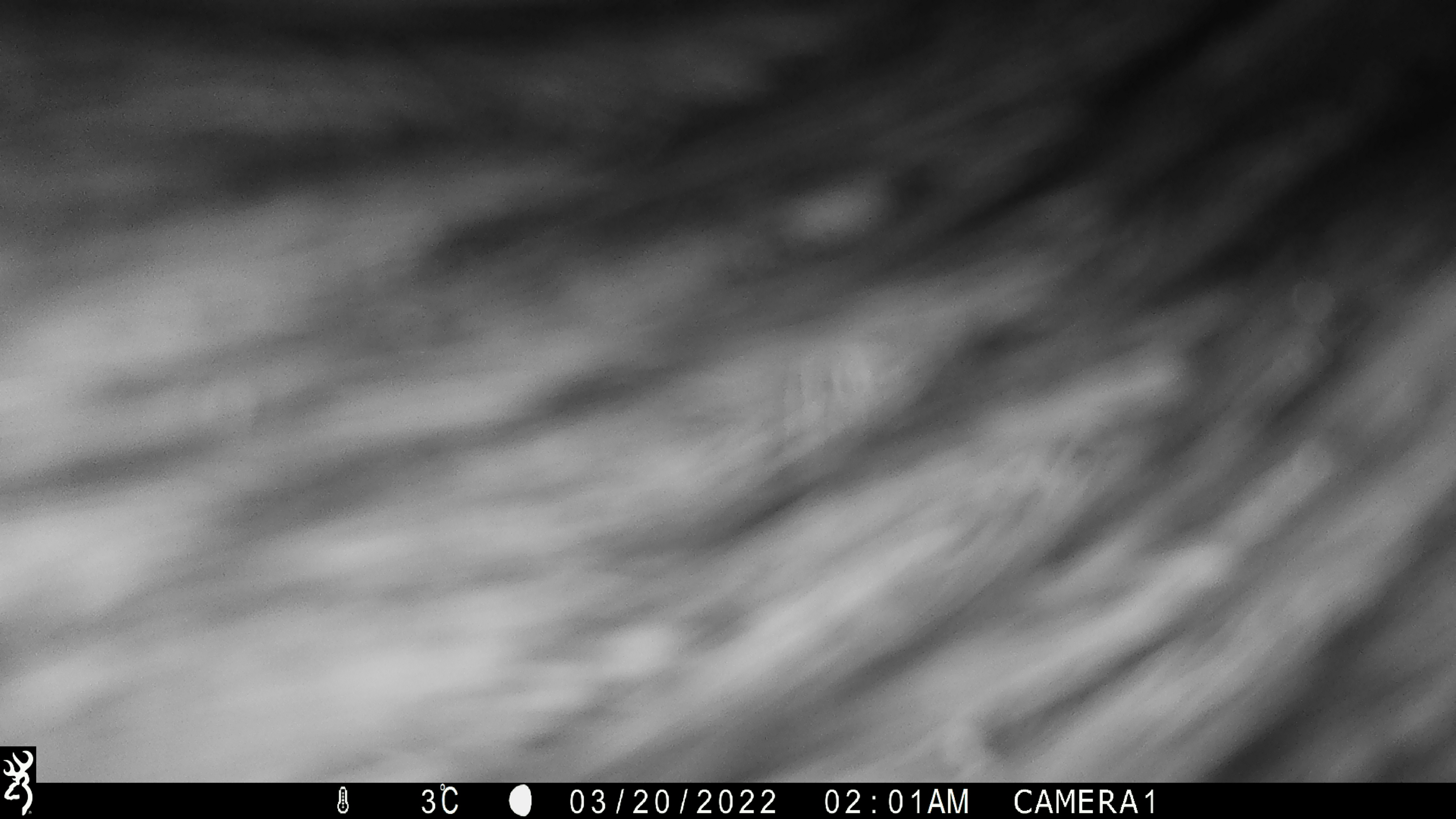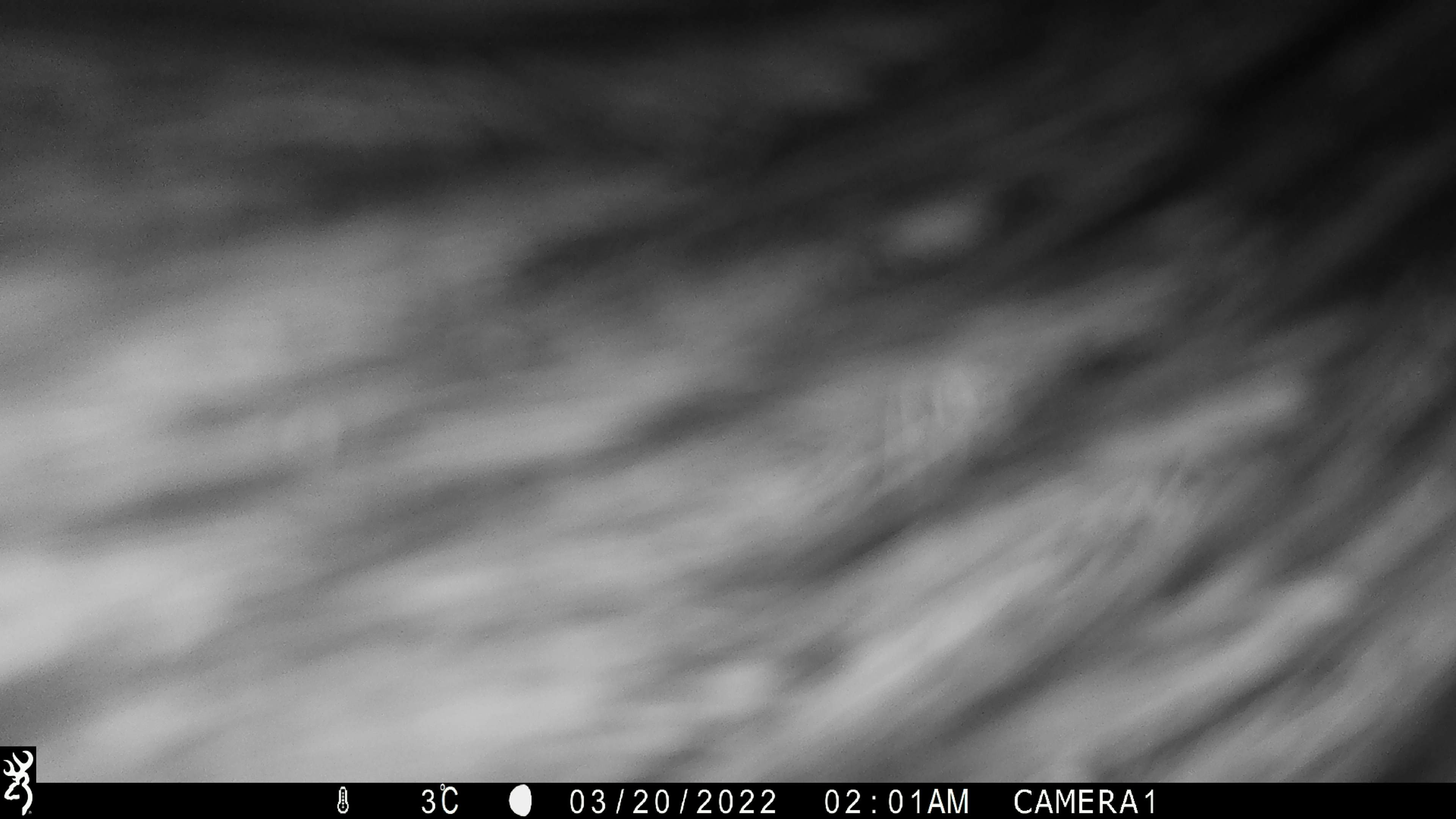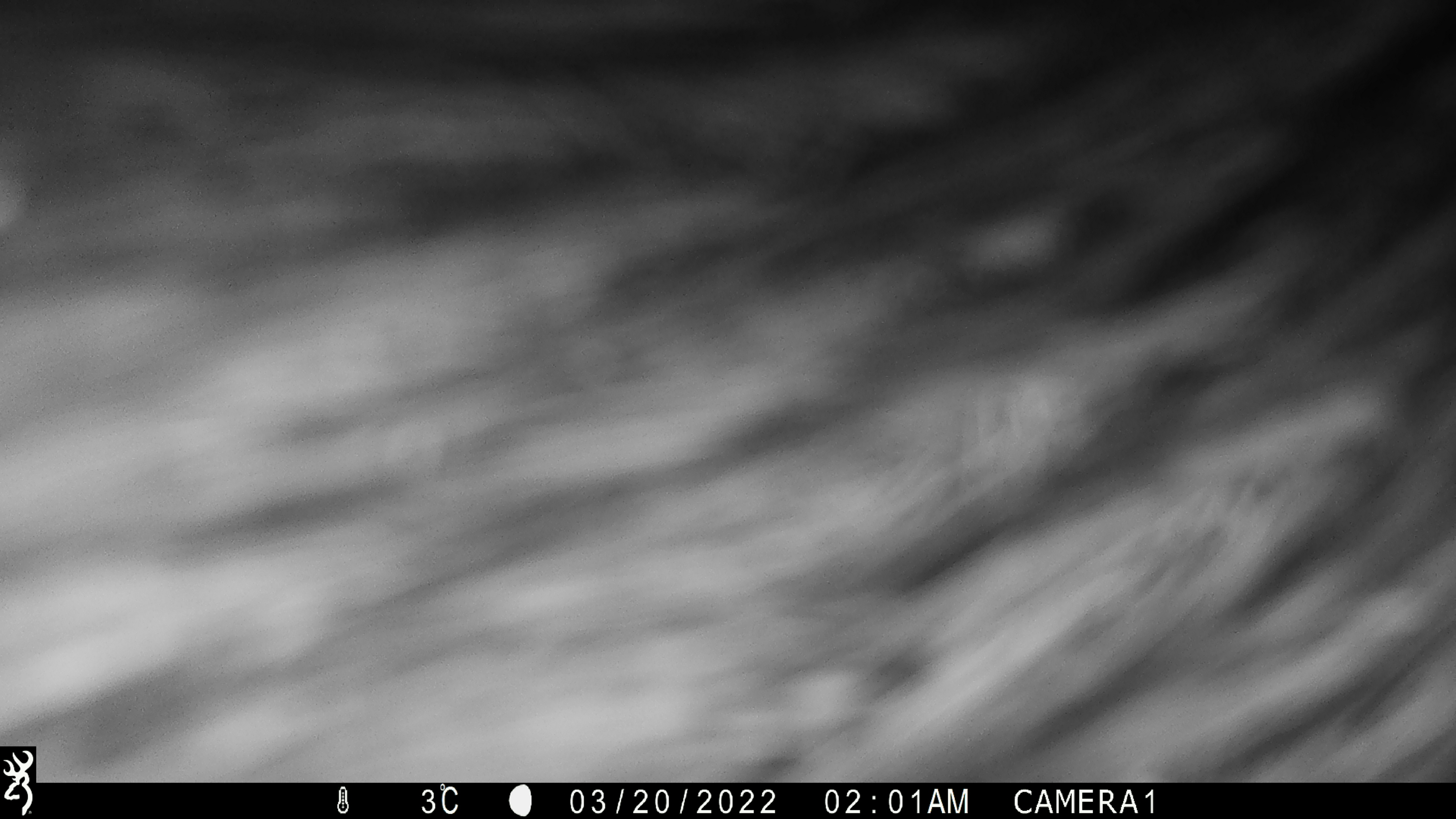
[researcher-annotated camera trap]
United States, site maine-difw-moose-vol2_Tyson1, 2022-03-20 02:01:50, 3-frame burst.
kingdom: Animalia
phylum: Chordata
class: Mammalia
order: Artiodactyla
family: Cervidae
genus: Alces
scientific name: Alces alces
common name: moose